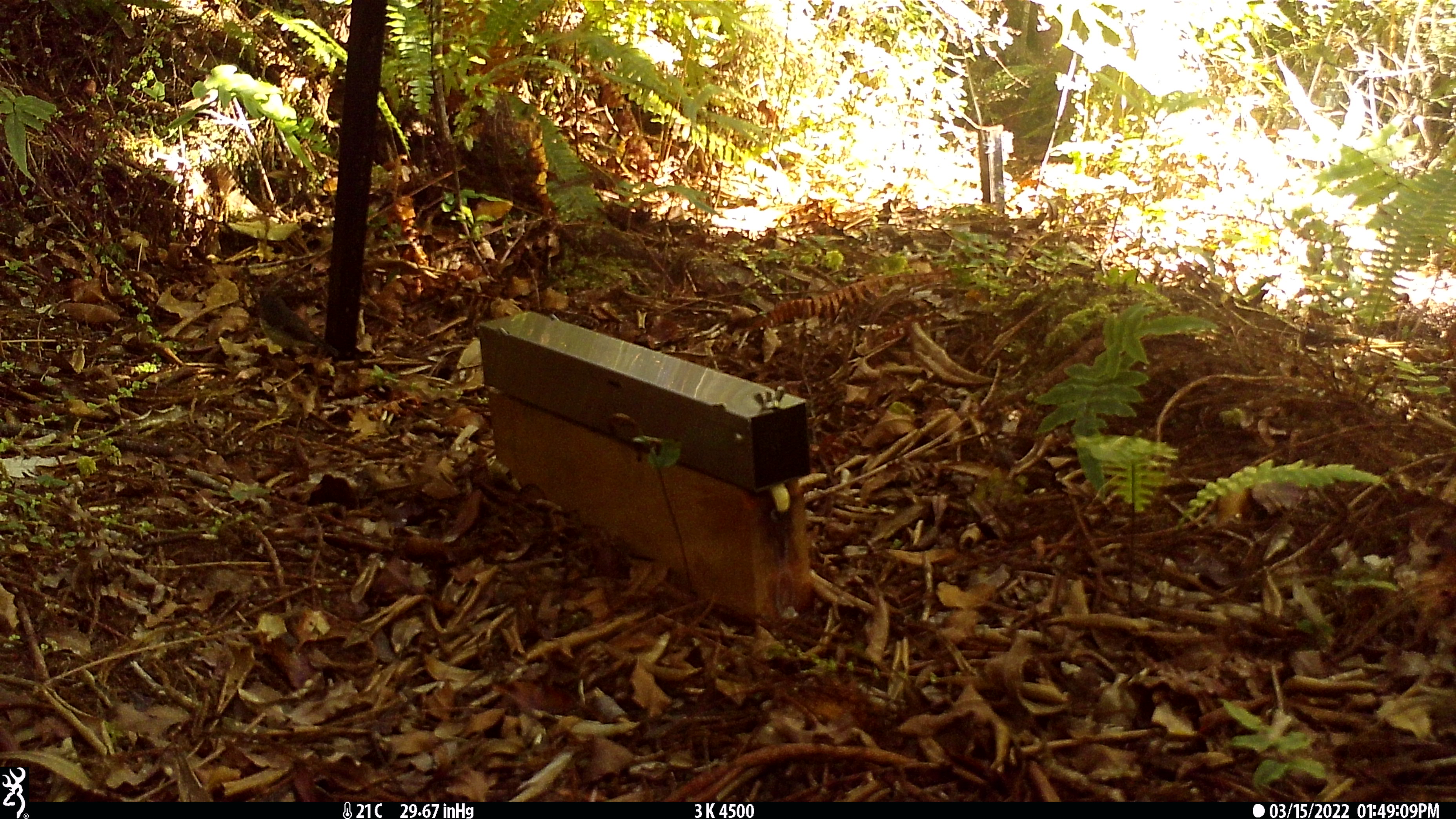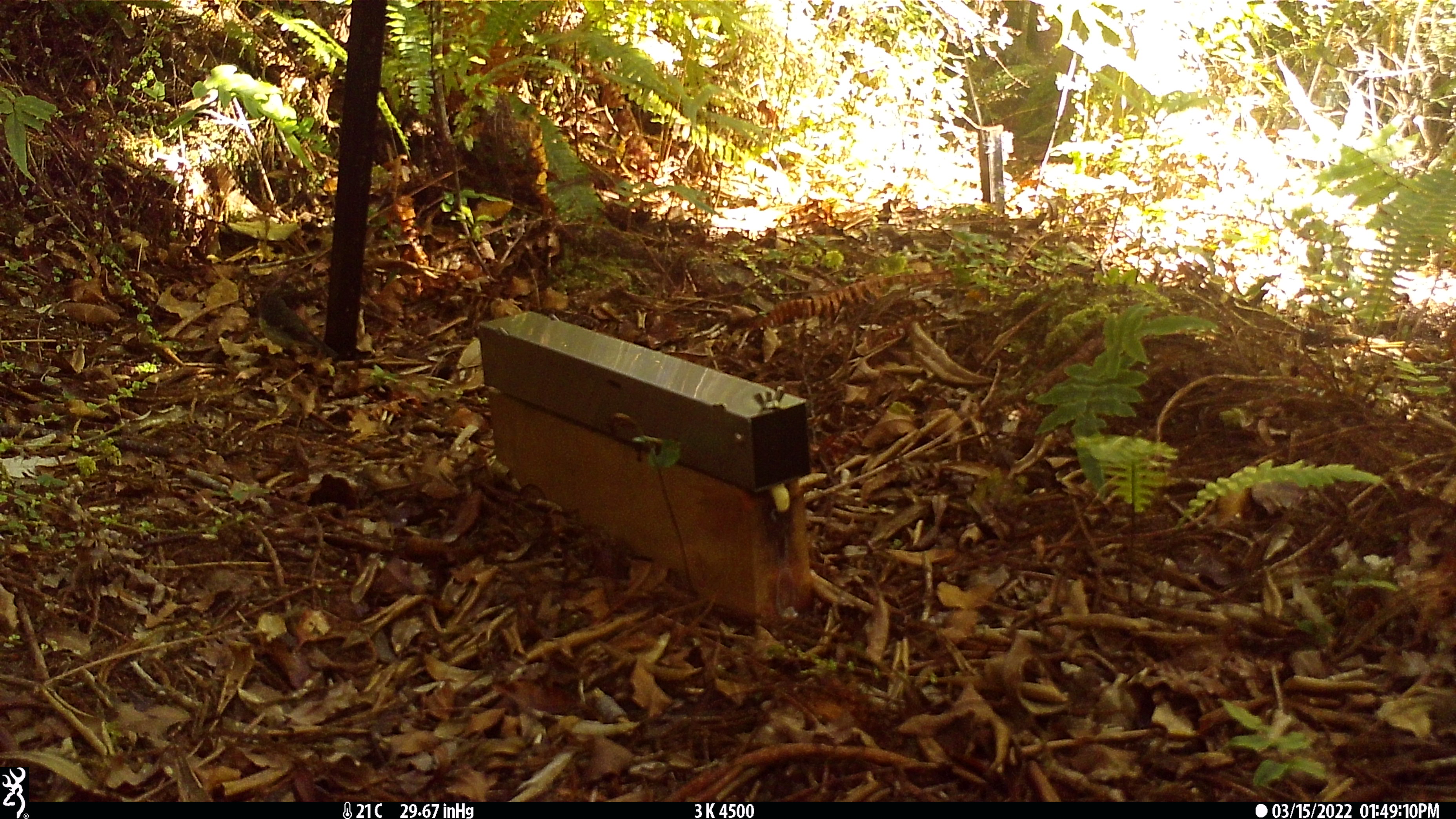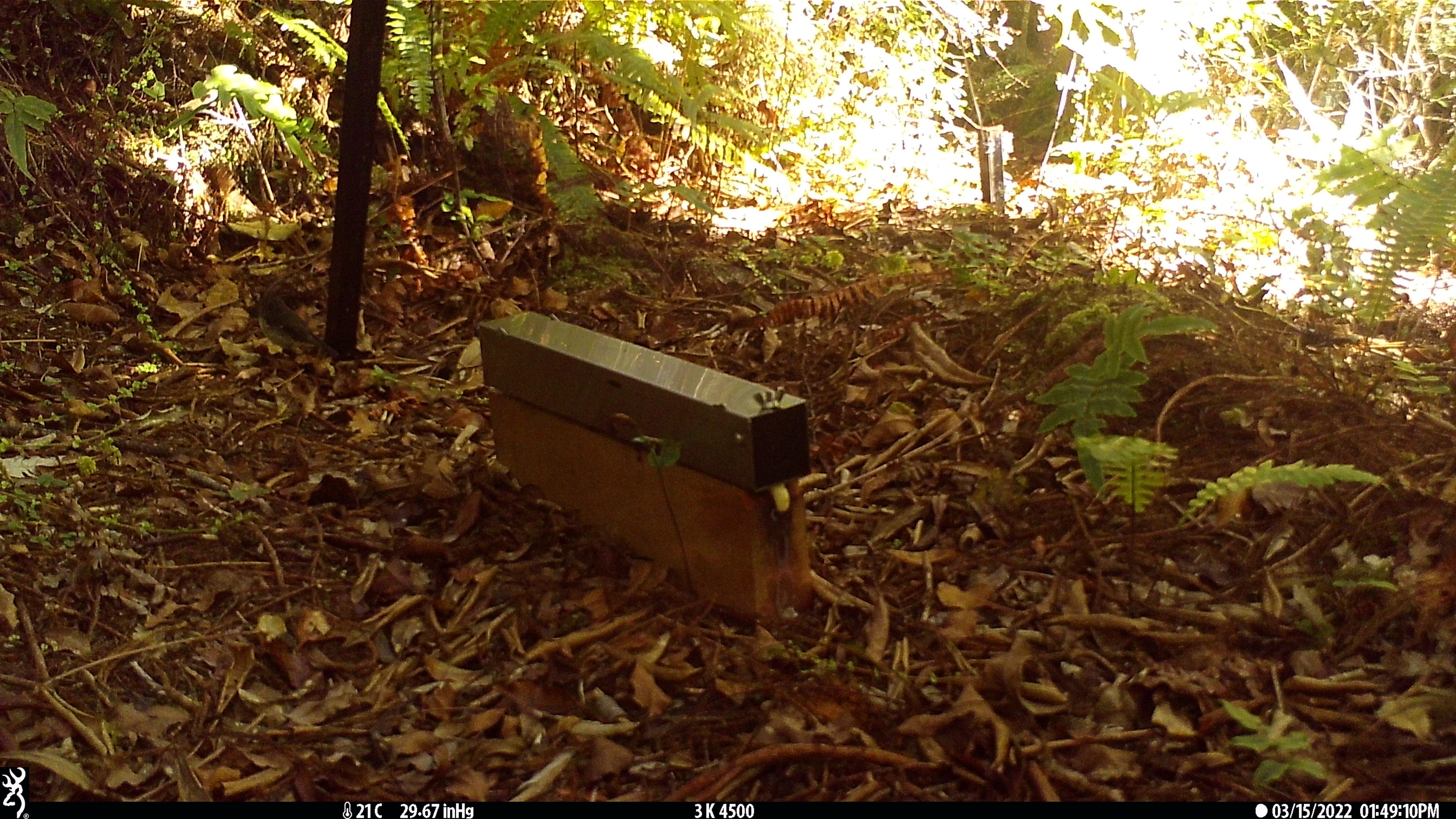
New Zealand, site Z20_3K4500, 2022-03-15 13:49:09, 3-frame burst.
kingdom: Animalia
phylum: Chordata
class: Aves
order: Passeriformes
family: Petroicidae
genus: Petroica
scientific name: Petroica macrocephala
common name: tomtit